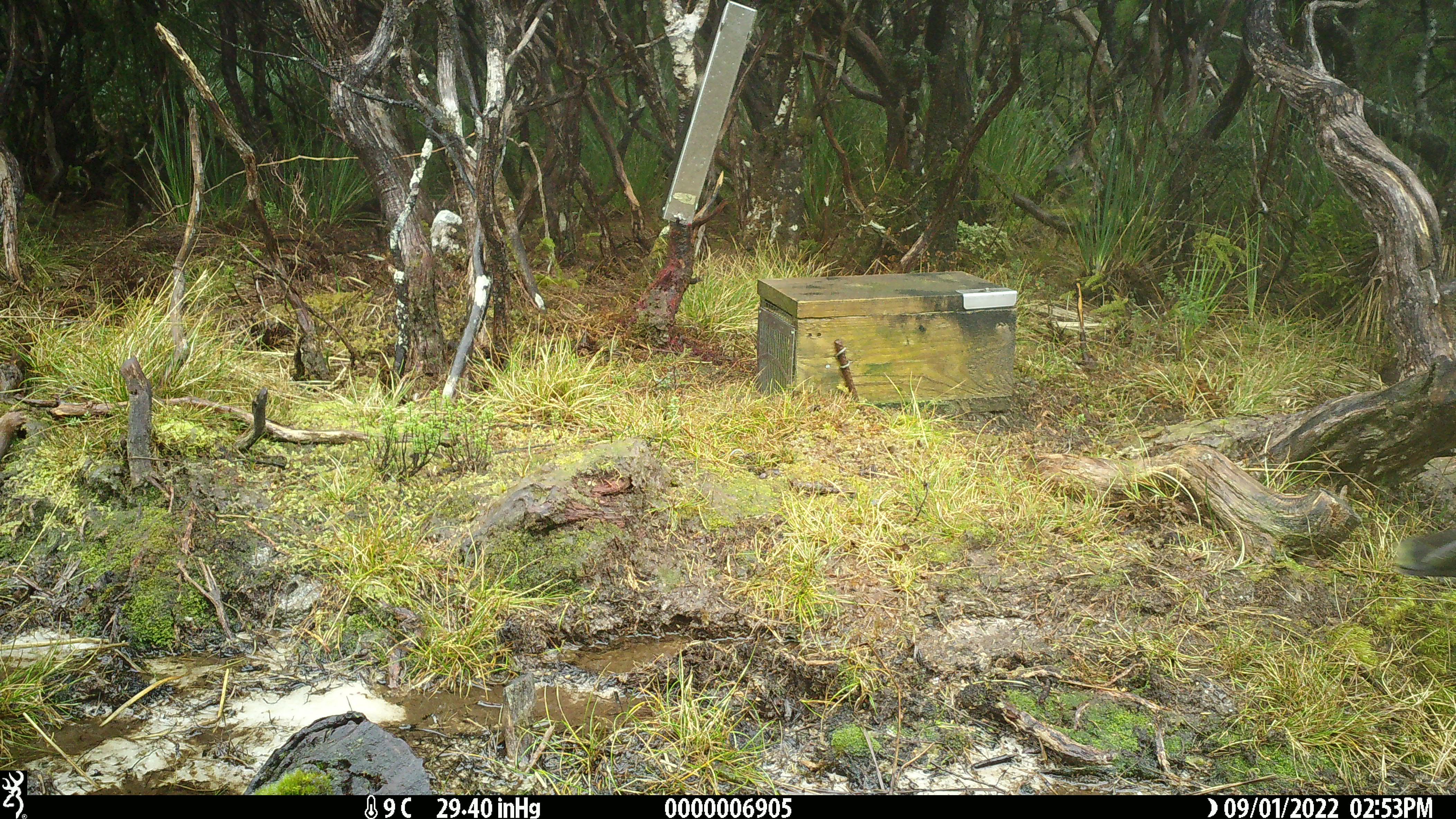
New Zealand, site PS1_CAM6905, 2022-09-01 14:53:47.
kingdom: Animalia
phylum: Chordata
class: Aves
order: Psittaciformes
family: Strigopidae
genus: Nestor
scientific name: Nestor notabilis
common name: kea